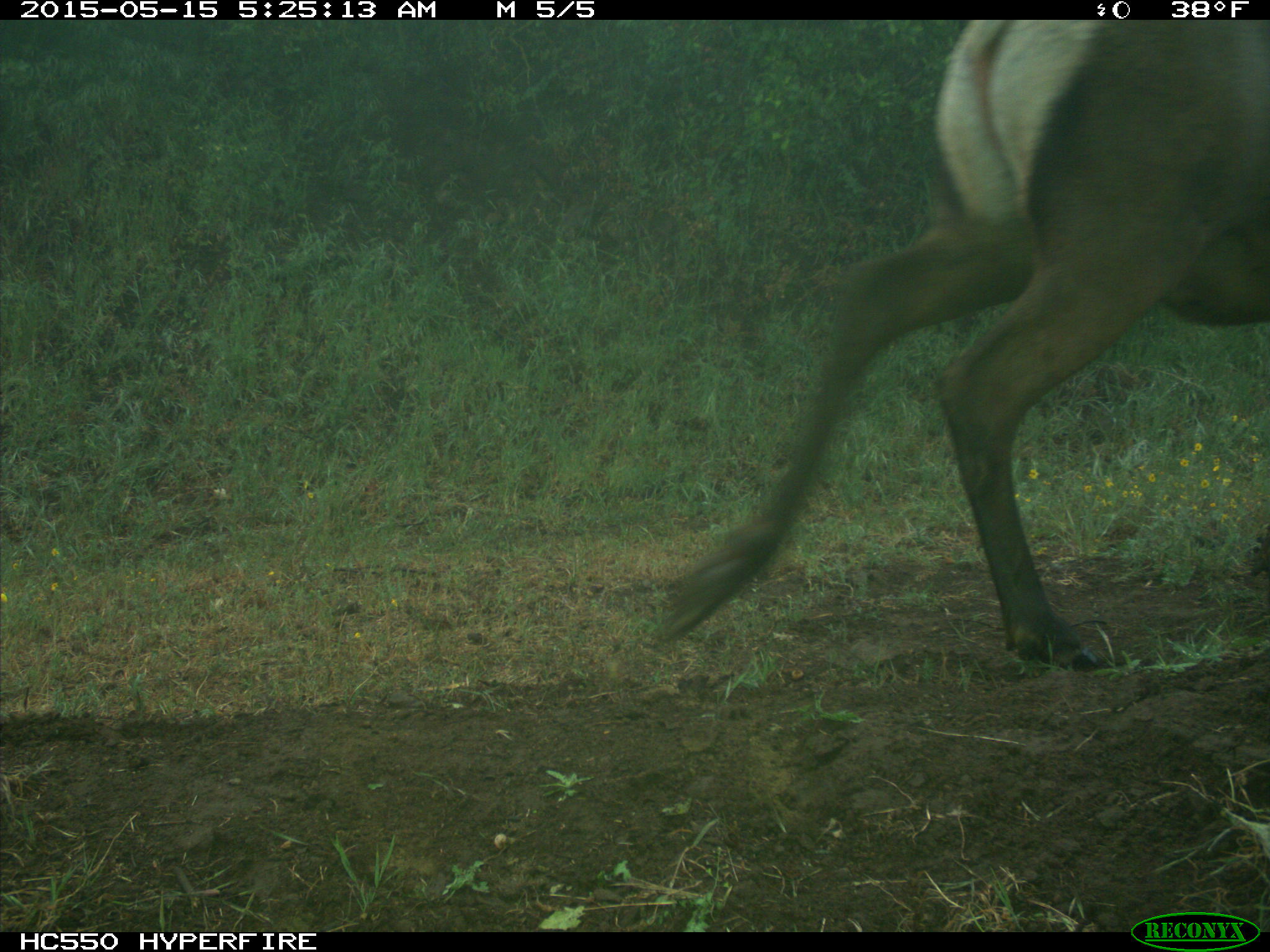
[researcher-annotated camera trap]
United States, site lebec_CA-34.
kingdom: Animalia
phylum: Chordata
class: Mammalia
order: Artiodactyla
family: Cervidae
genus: Cervus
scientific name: Cervus canadensis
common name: elk